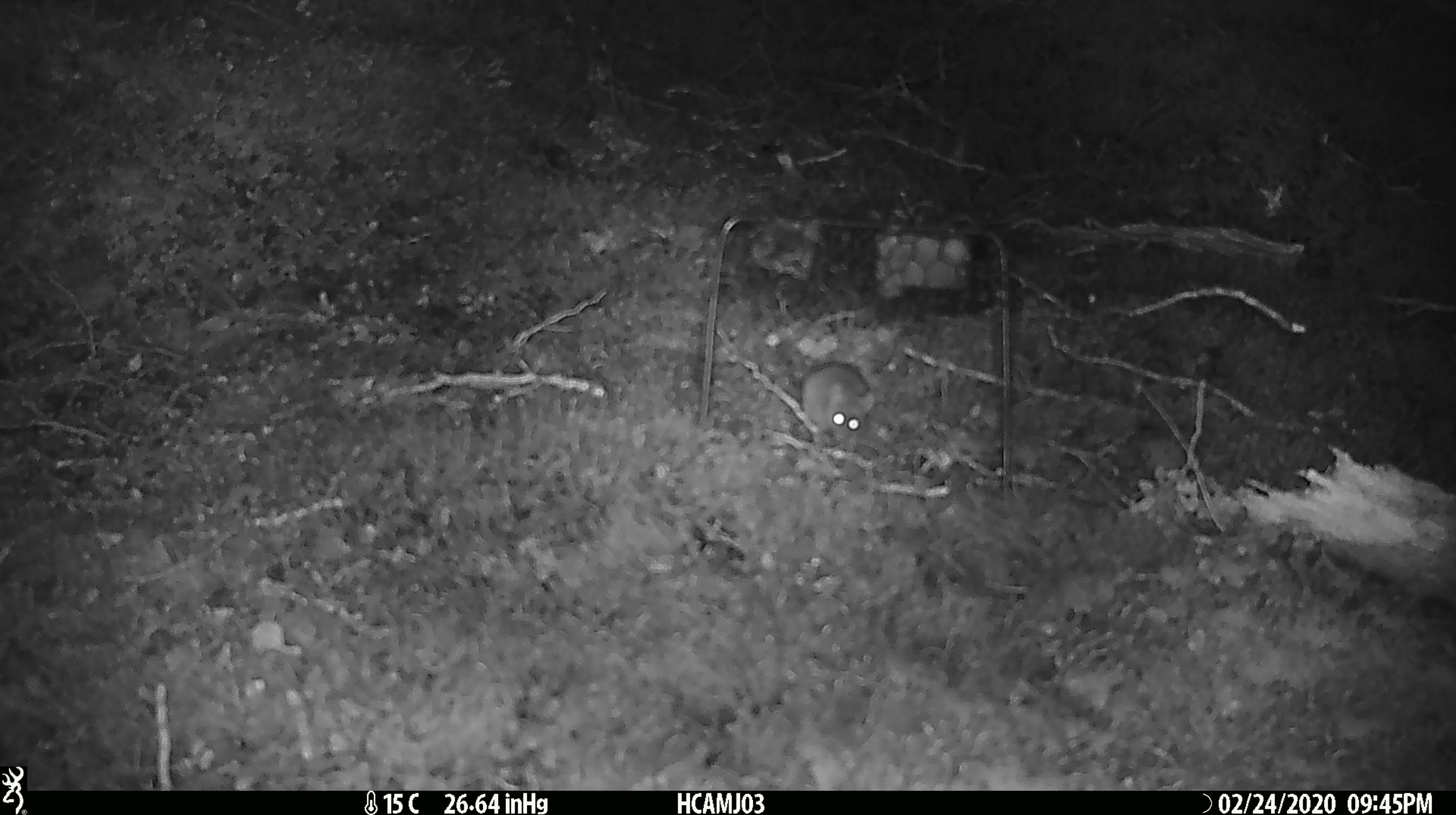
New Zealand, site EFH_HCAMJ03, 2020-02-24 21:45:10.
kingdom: Animalia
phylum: Chordata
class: Mammalia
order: Rodentia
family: Muridae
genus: Mus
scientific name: Mus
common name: mouse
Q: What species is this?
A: Mouse (Mus).